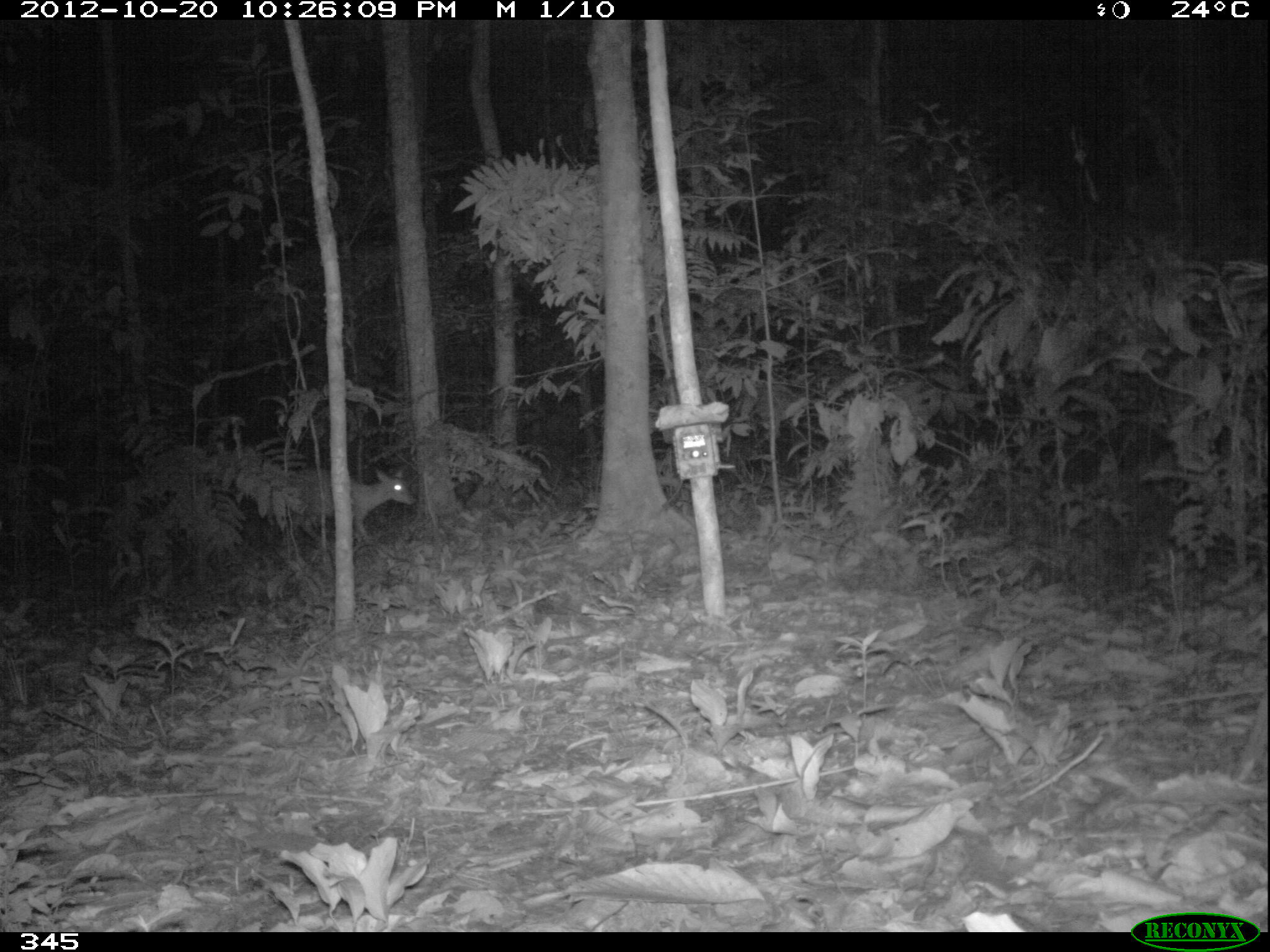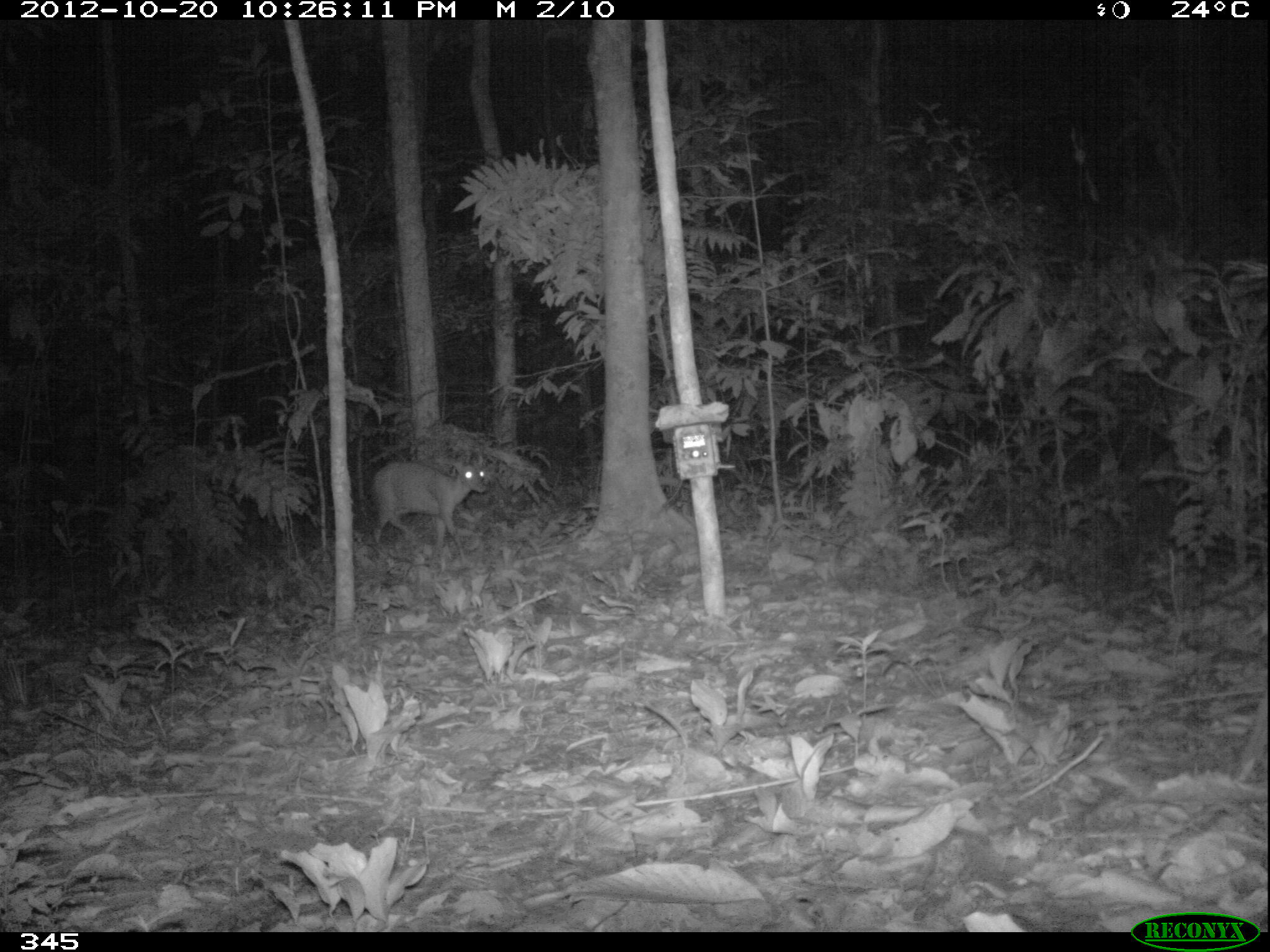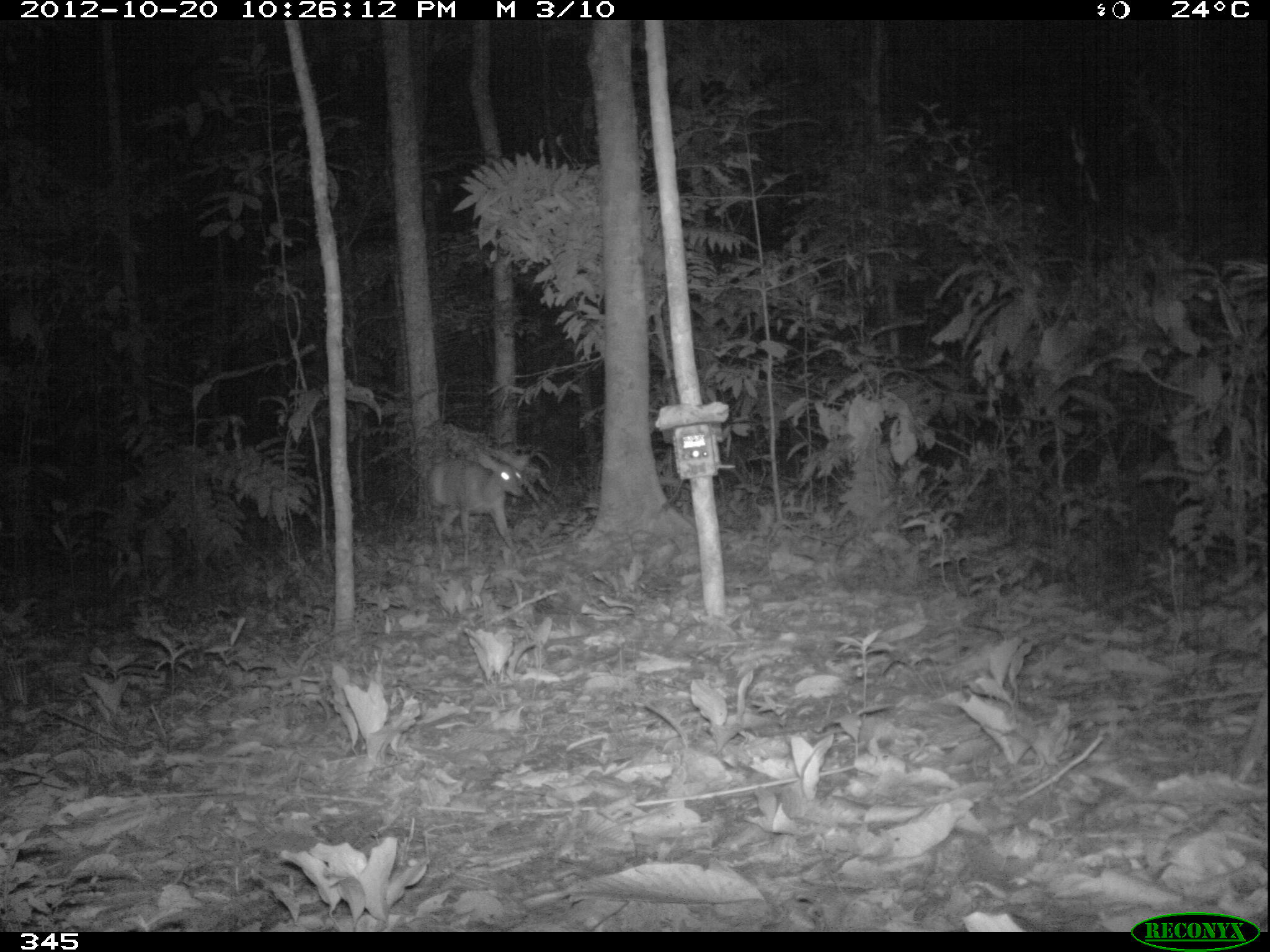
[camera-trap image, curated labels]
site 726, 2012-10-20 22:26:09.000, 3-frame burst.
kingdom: Animalia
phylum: Chordata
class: Mammalia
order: Artiodactyla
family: Cervidae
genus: Mazama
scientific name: Mazama americana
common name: red brocket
Mazama americana (red brocket).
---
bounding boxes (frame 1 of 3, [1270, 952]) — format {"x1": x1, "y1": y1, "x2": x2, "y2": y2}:
mazama americana: {"x1": 278, "y1": 467, "x2": 416, "y2": 546}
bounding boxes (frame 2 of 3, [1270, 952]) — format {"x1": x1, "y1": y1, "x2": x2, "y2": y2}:
mazama americana: {"x1": 370, "y1": 452, "x2": 488, "y2": 575}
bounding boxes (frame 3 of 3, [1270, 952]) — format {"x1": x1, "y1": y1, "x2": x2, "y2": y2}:
mazama americana: {"x1": 428, "y1": 452, "x2": 530, "y2": 571}